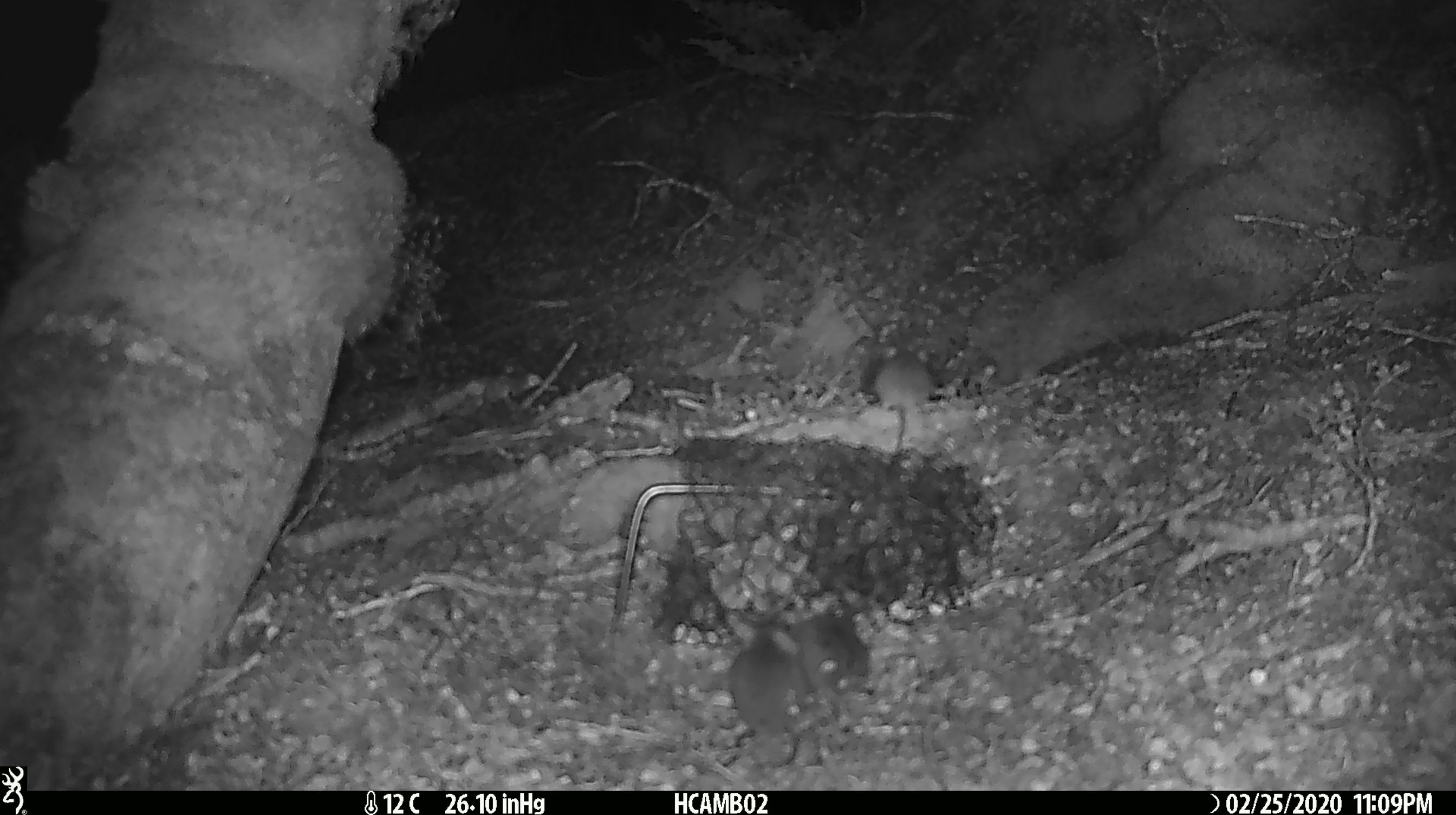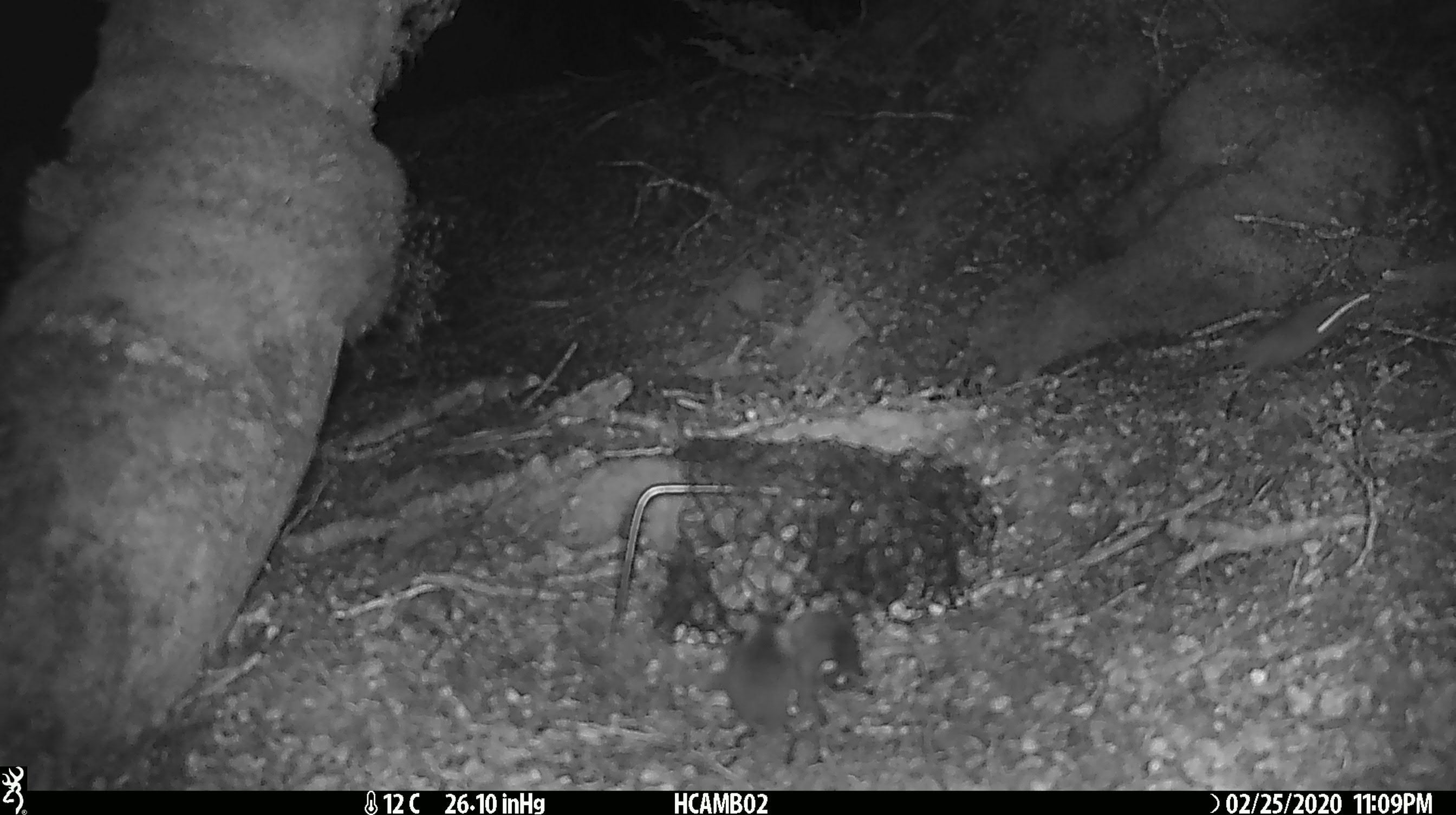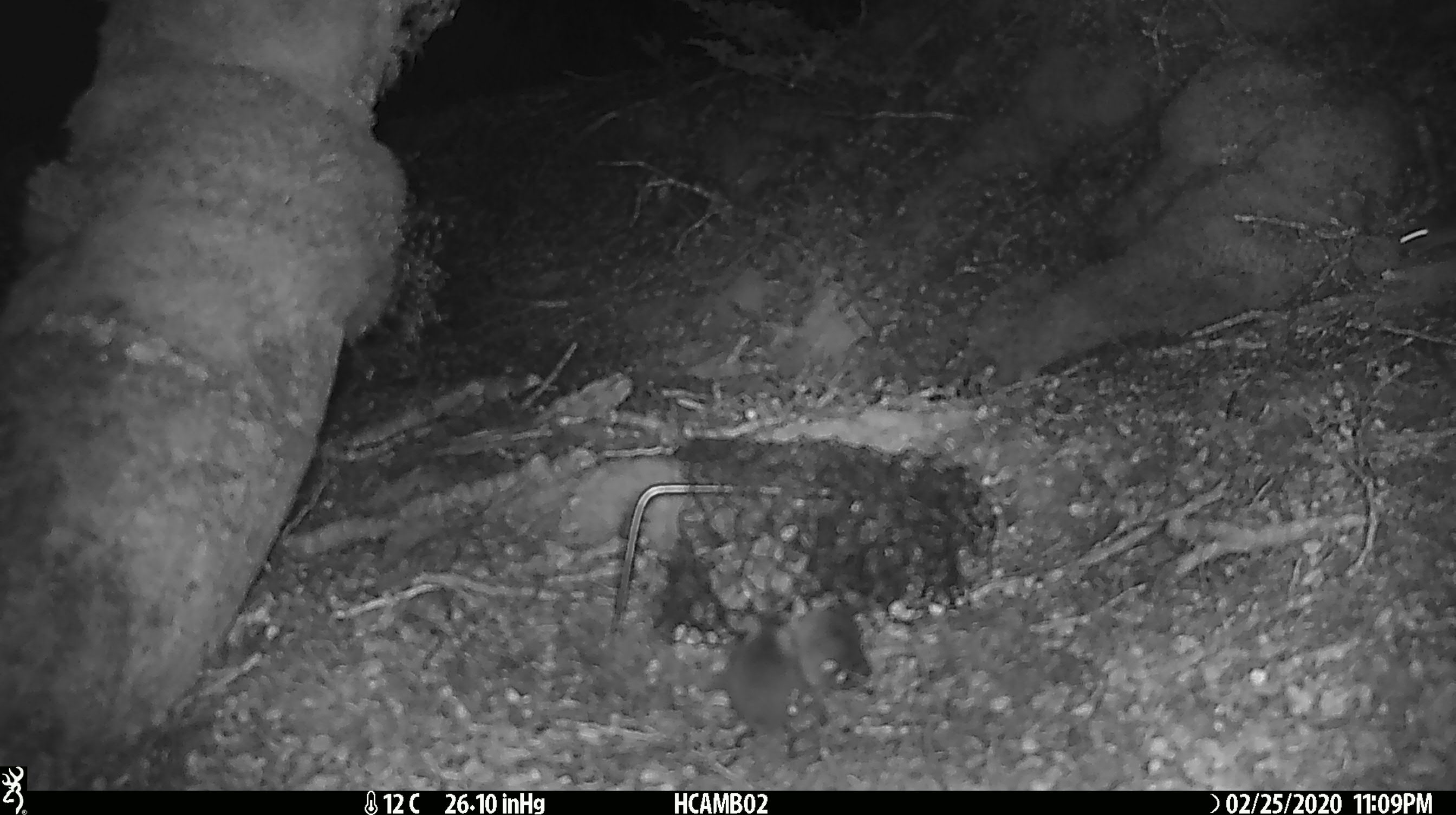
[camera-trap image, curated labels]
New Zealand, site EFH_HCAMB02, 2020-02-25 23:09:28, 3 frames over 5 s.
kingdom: Animalia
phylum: Chordata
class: Mammalia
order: Rodentia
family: Muridae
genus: Mus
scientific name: Mus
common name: mouse